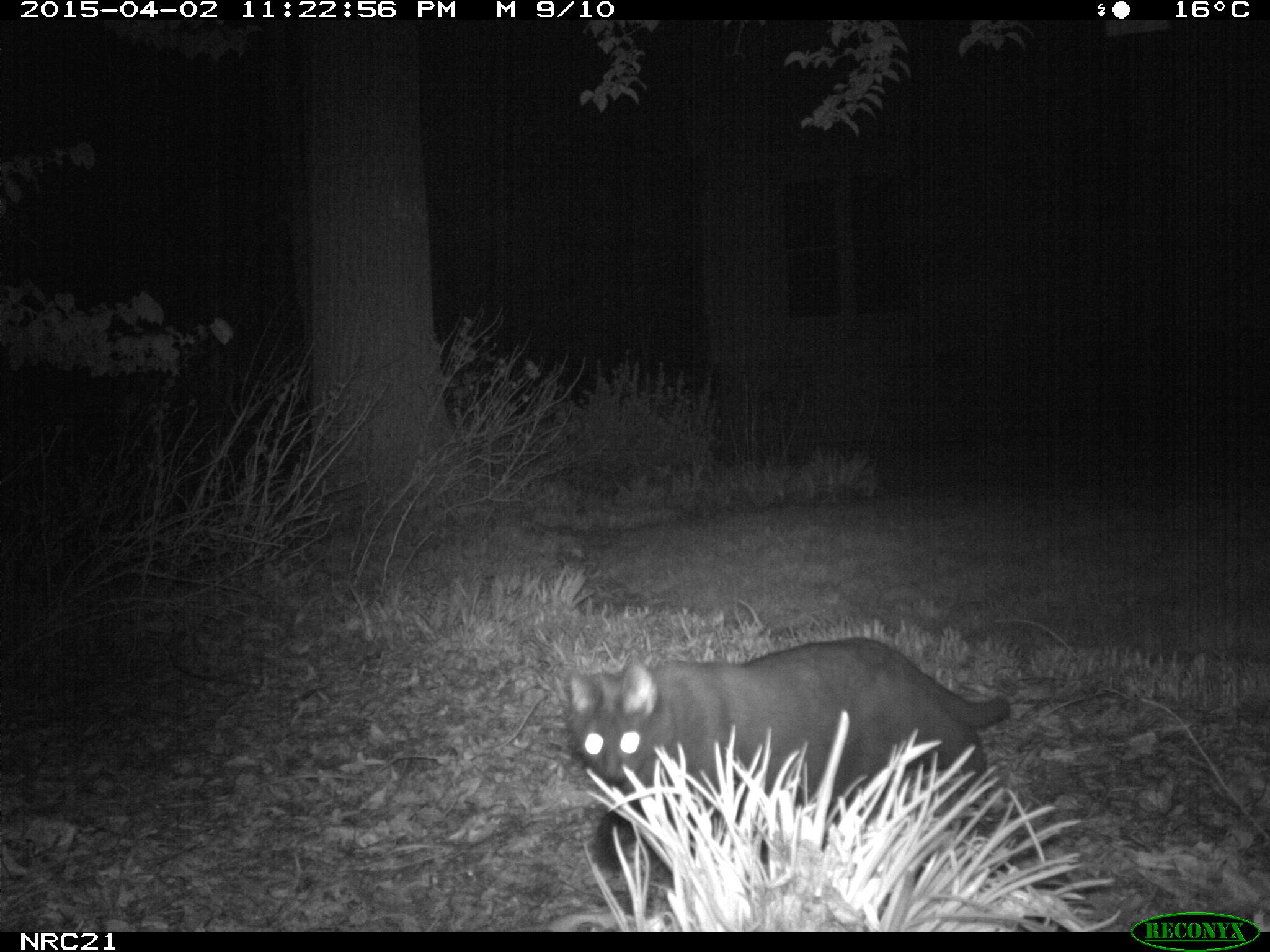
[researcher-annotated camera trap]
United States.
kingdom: Animalia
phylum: Chordata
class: Mammalia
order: Carnivora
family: Felidae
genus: Felis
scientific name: Felis catus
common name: domestic cat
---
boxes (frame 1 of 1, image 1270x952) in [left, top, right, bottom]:
Domestic Cat: [562, 627, 1013, 884]